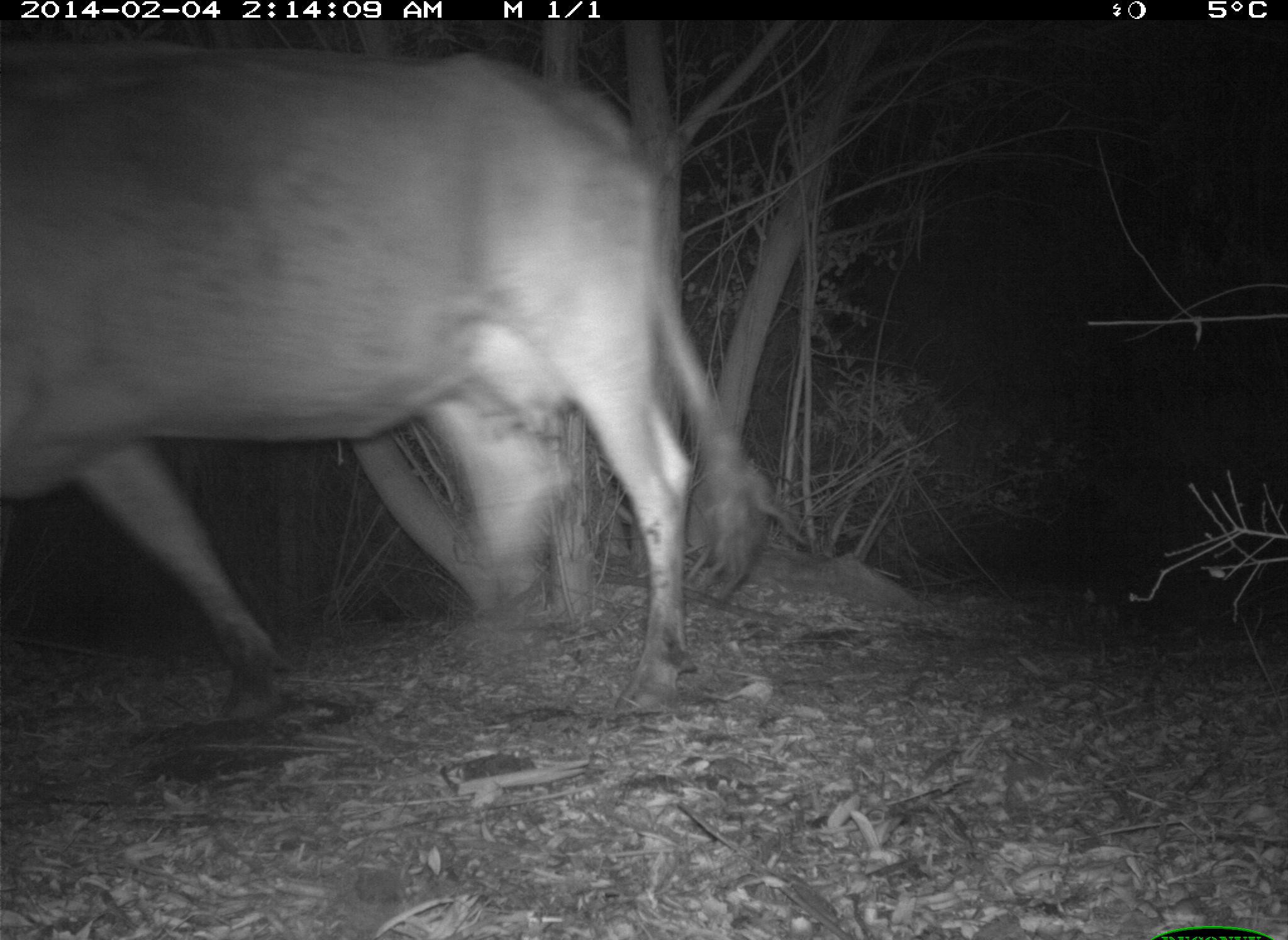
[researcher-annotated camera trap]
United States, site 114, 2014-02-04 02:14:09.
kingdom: Animalia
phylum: Chordata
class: Mammalia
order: Artiodactyla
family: Bovidae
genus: Bos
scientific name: Bos taurus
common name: cow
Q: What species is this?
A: Cow (Bos taurus).